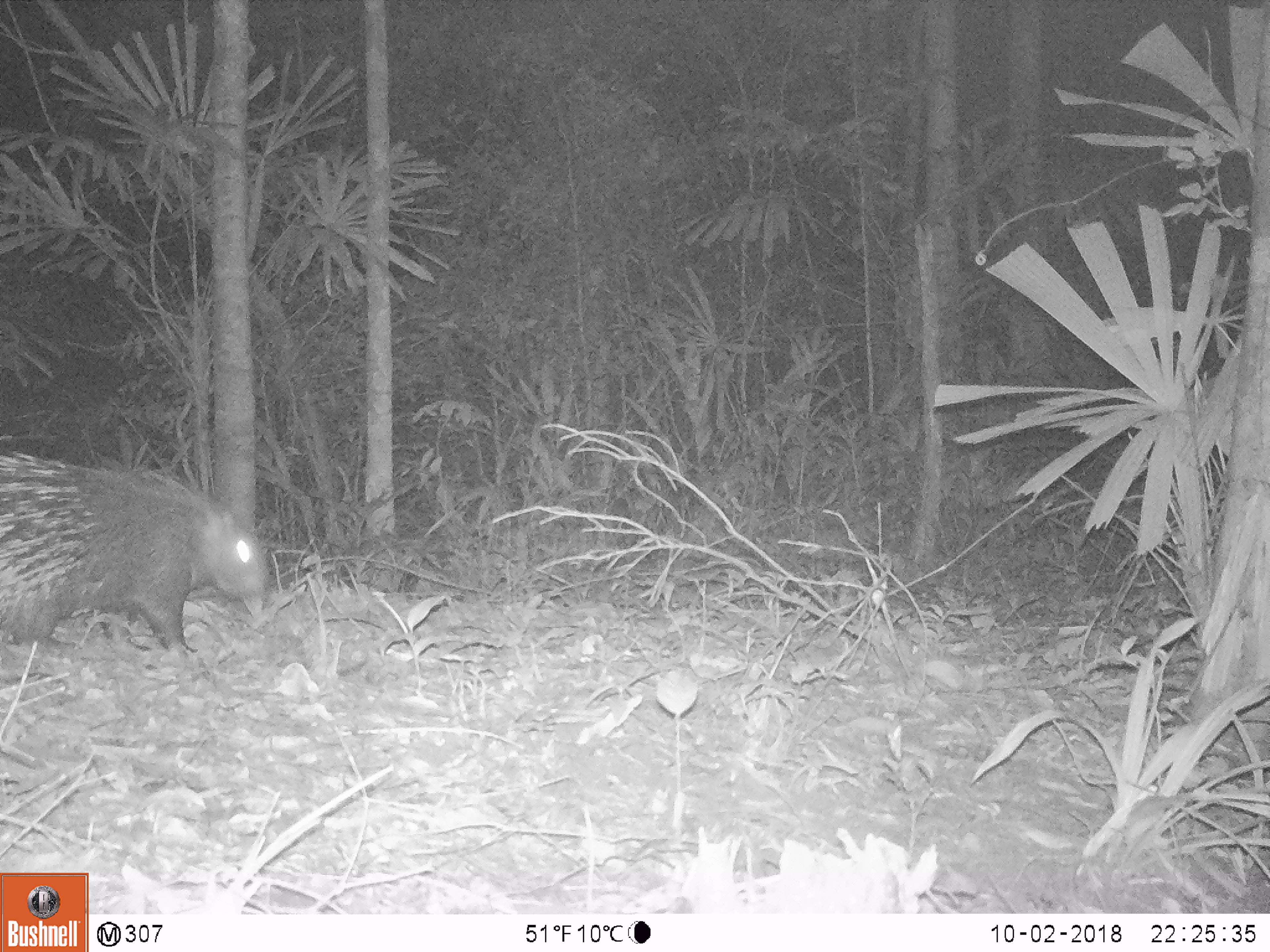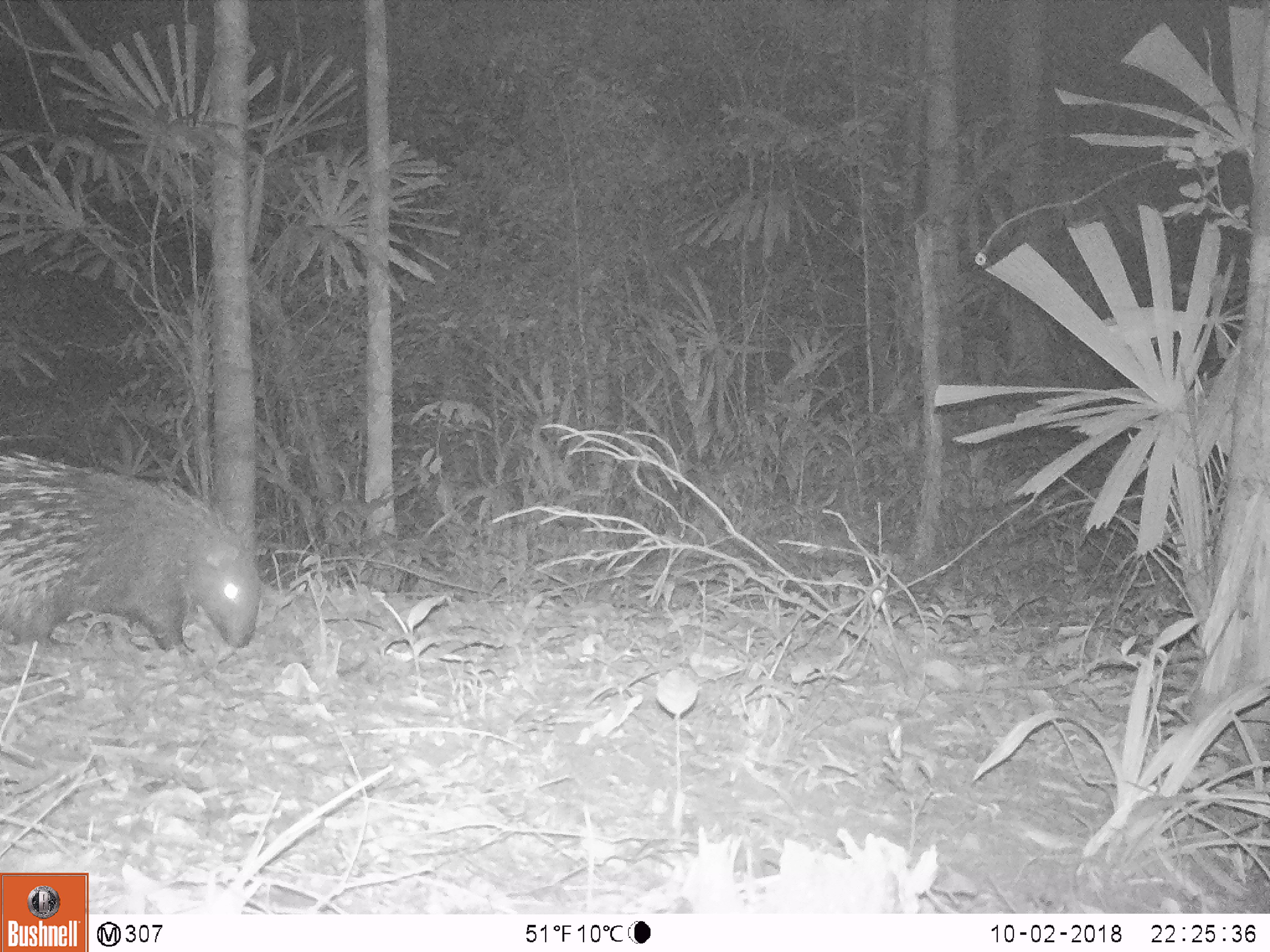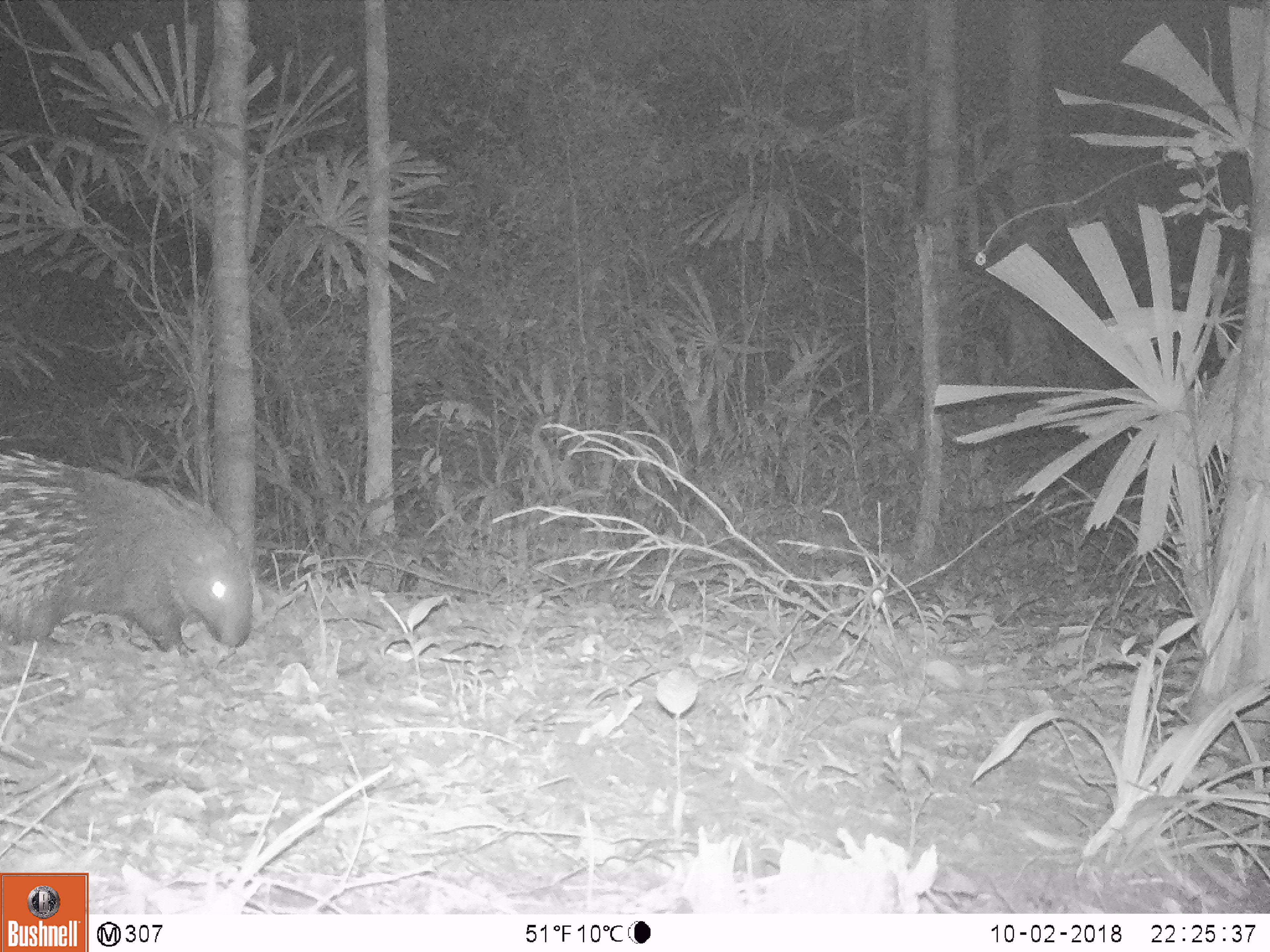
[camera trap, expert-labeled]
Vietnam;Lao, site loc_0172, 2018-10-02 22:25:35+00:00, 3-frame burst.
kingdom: Animalia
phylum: Chordata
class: Mammalia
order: Rodentia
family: Hystricidae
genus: Hystrix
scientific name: Hystrix brachyura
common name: malayan porcupine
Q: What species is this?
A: Malayan porcupine (Hystrix brachyura).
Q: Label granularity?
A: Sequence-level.